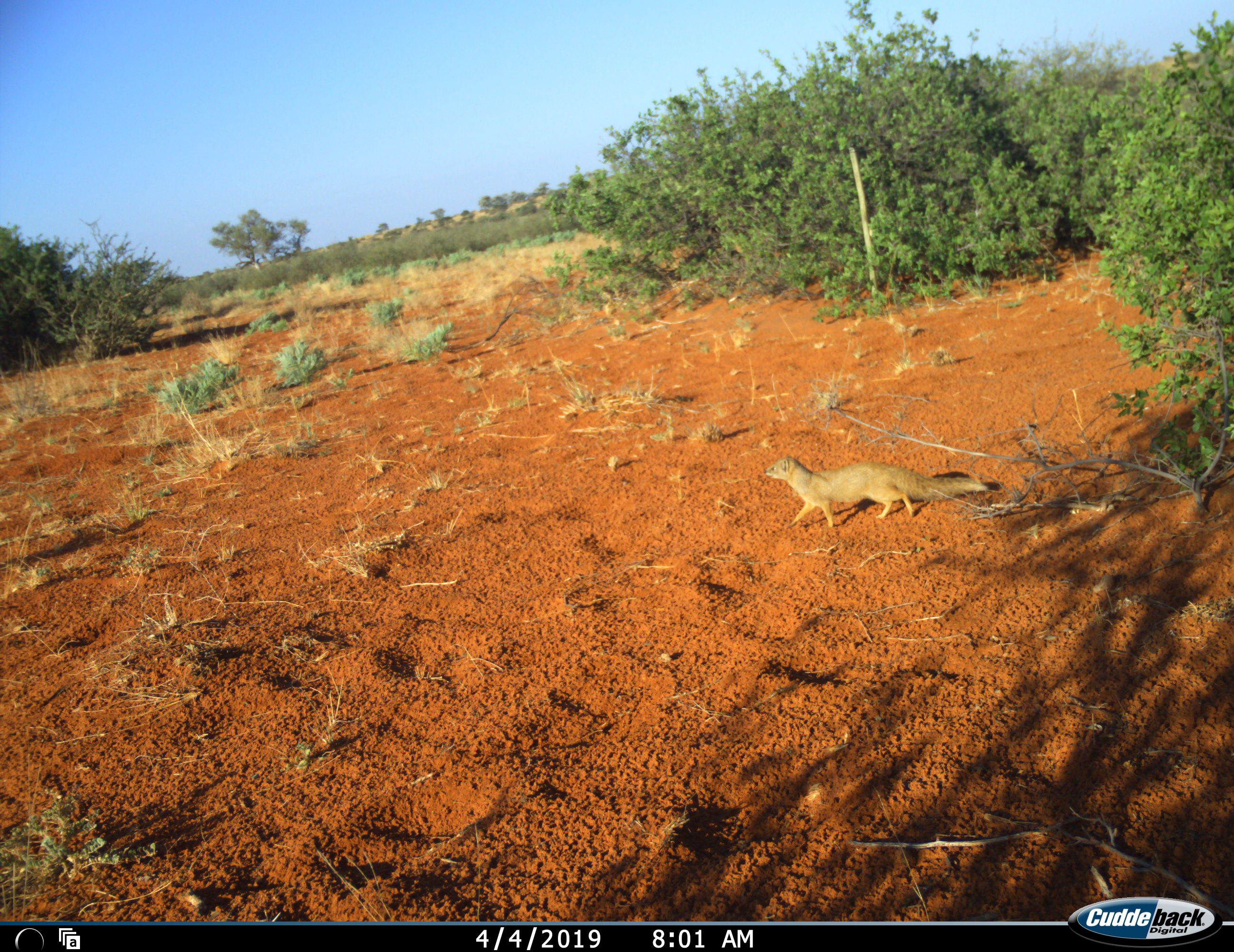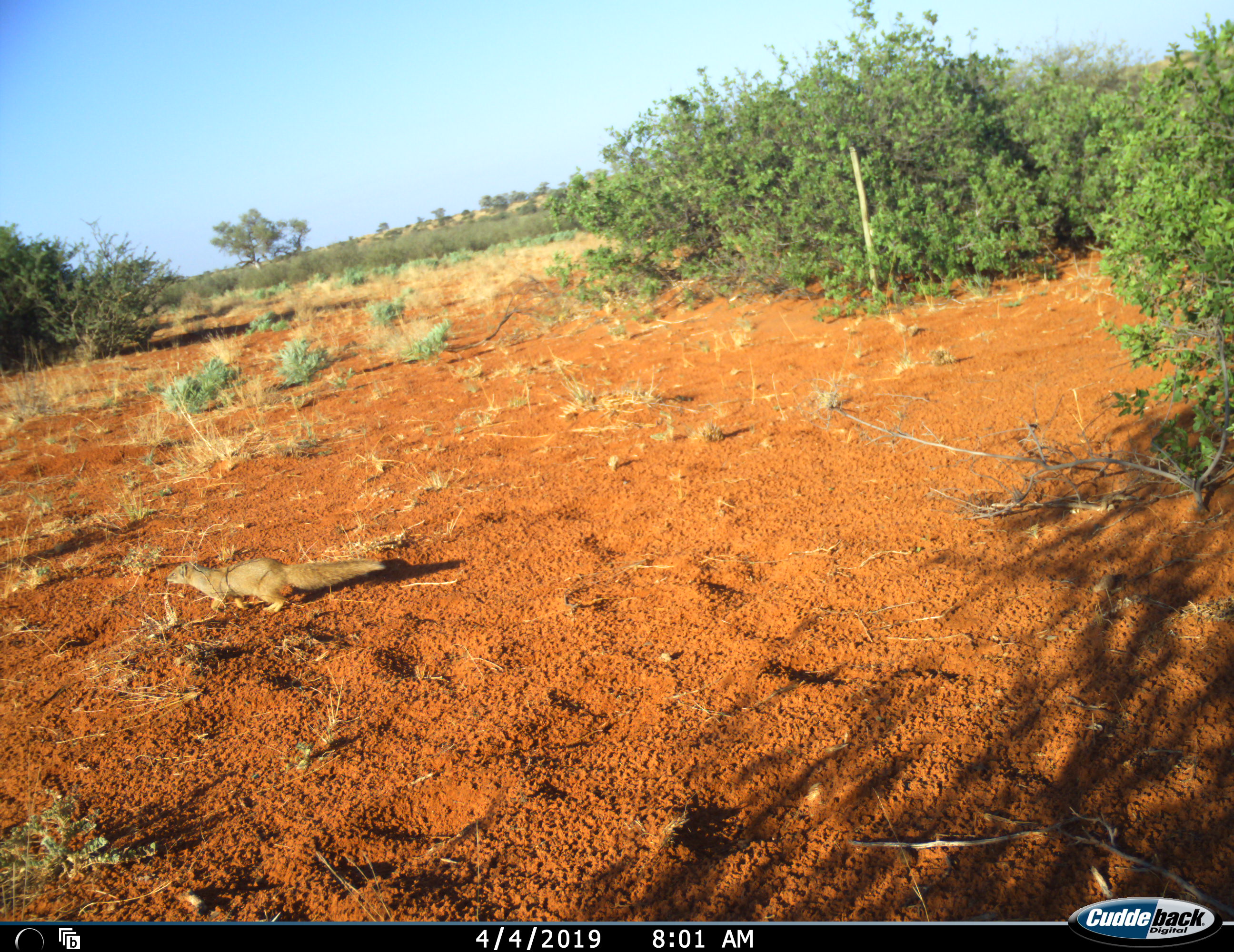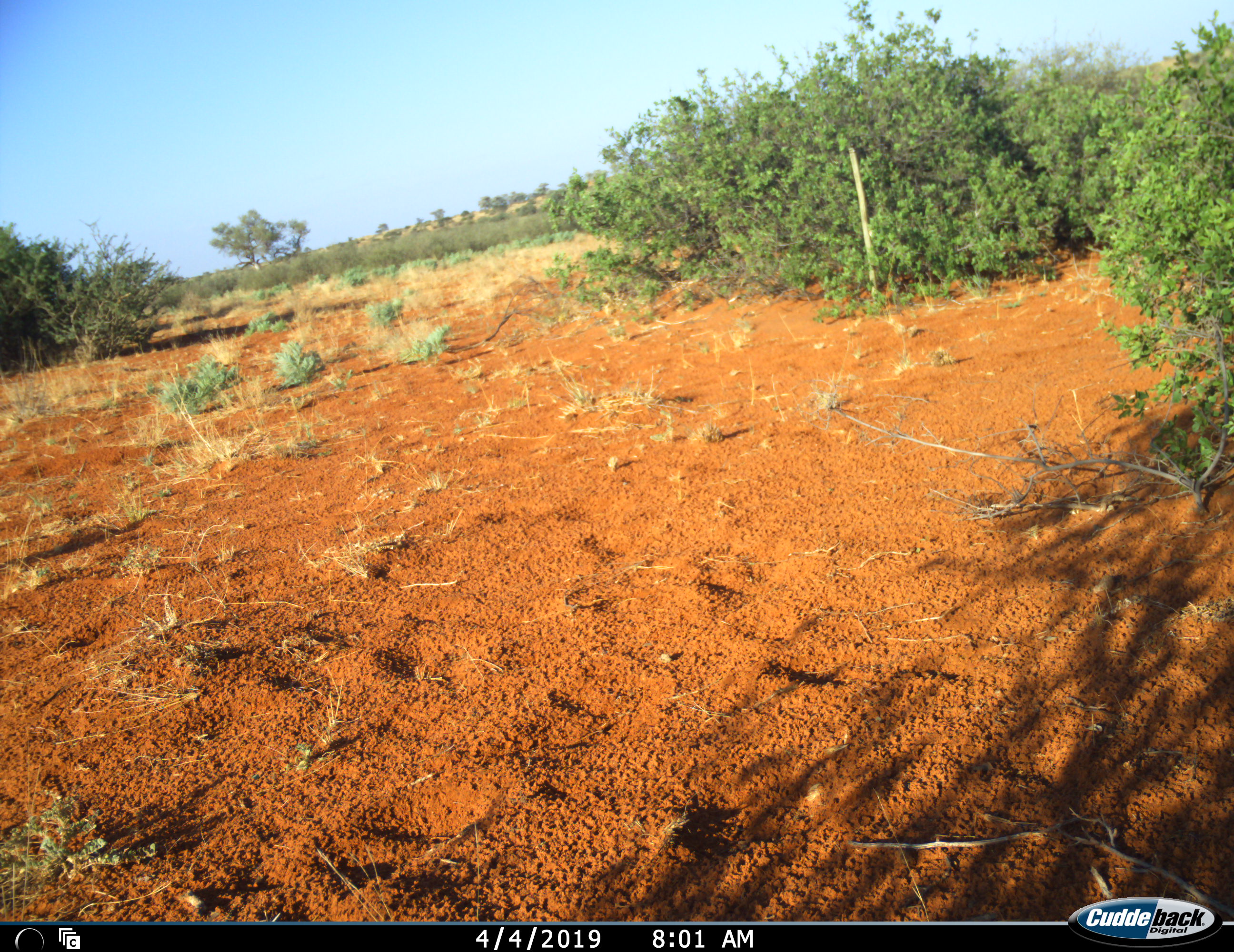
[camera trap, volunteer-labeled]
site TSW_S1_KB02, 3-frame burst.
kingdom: Animalia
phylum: Chordata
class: Mammalia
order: Carnivora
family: Herpestidae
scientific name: Herpestidae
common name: mongoose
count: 1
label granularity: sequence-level